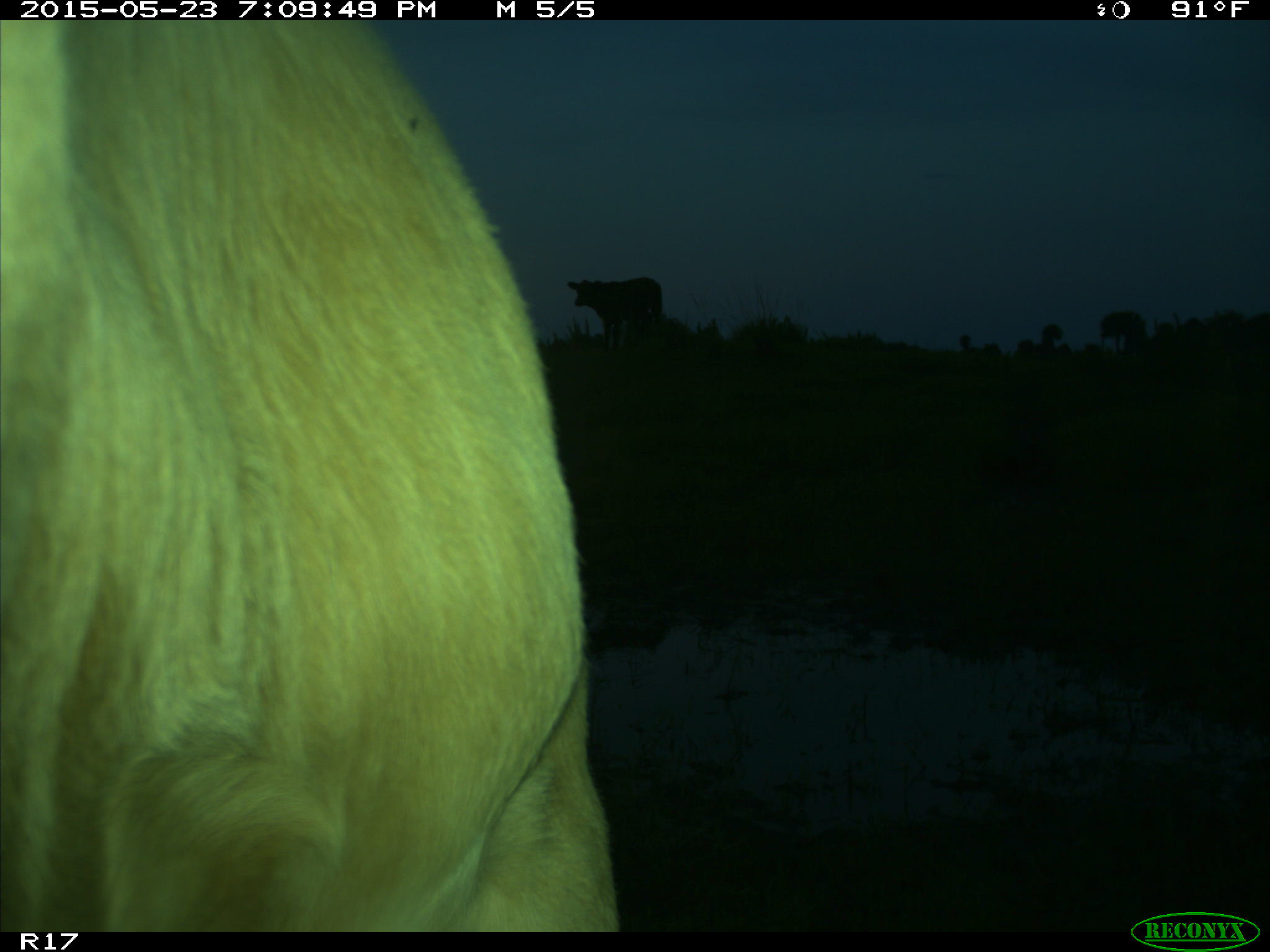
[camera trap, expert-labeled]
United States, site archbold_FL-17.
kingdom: Animalia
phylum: Chordata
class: Mammalia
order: Artiodactyla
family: Bovidae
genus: Bos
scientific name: Bos taurus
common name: domestic cow